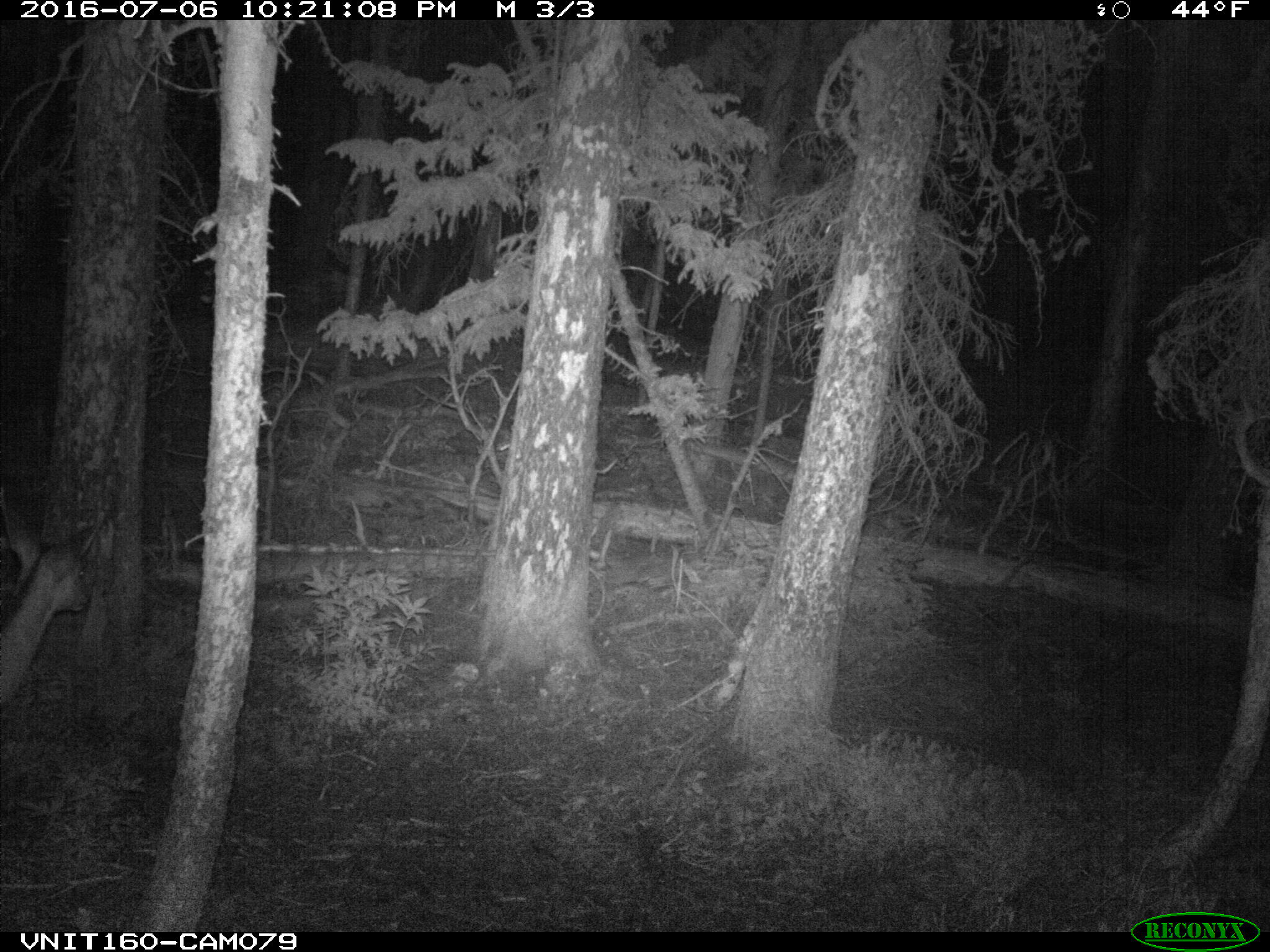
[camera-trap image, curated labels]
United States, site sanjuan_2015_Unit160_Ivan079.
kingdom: Animalia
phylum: Chordata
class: Mammalia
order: Artiodactyla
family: Cervidae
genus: Odocoileus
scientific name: Odocoileus hemionus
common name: mule deer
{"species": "Odocoileus hemionus (mule deer)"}